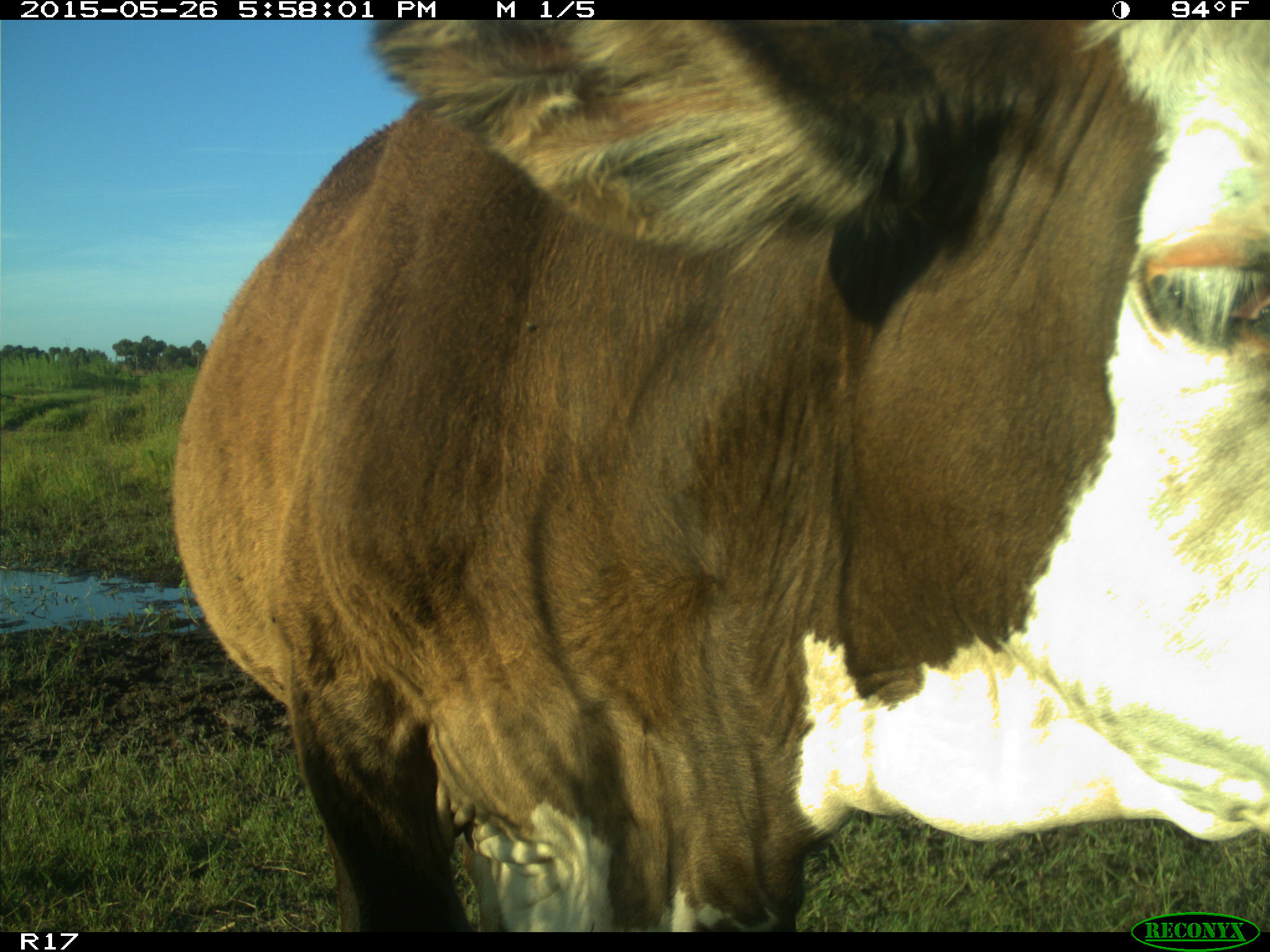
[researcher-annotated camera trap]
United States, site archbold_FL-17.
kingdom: Animalia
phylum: Chordata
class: Mammalia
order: Artiodactyla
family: Bovidae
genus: Bos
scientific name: Bos taurus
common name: domestic cow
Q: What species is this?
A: Bos taurus (domestic cow).